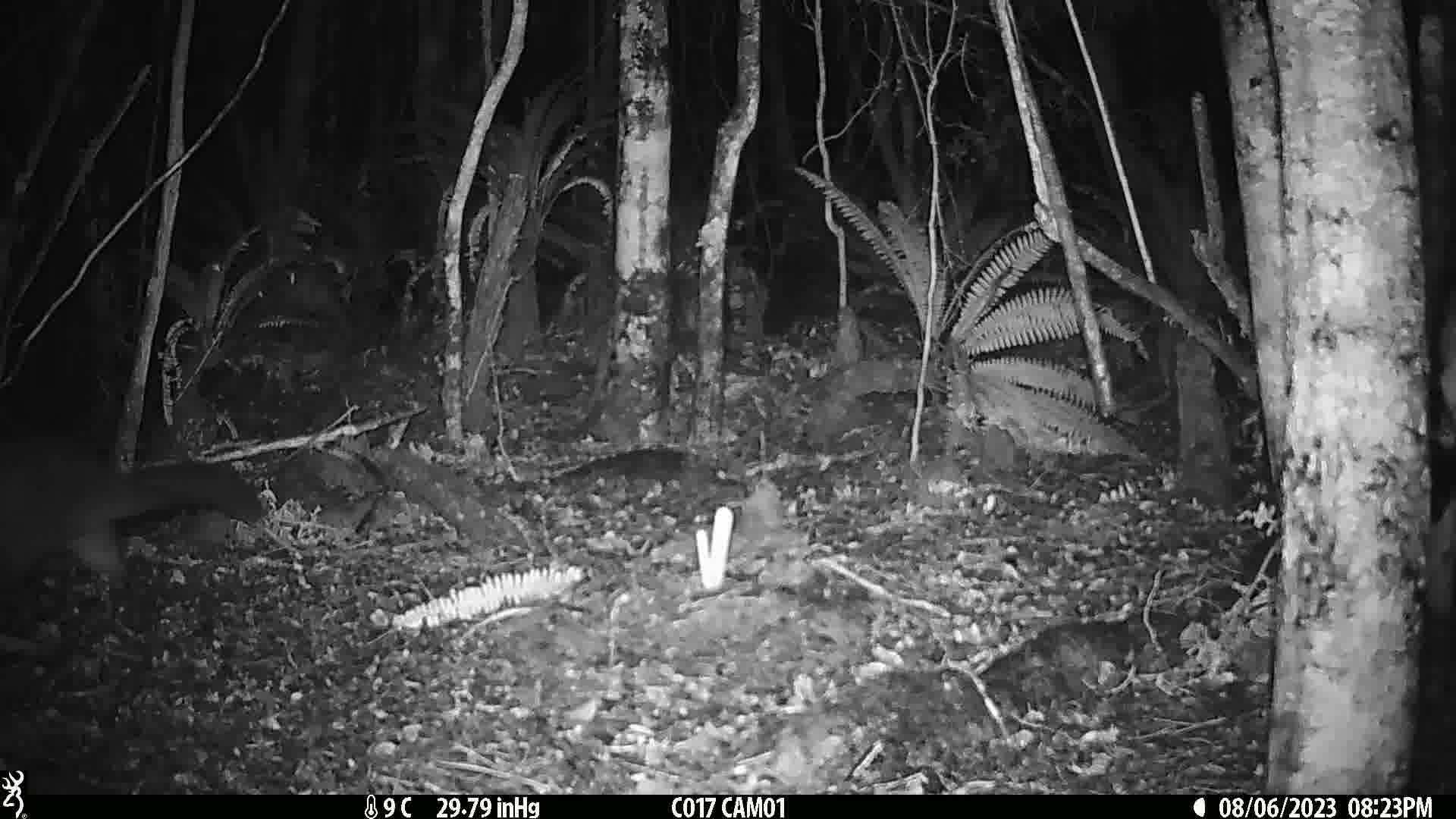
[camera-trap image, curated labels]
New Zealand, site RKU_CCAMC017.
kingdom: Animalia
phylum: Chordata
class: Mammalia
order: Diprotodontia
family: Phalangeridae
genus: Trichosurus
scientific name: Trichosurus vulpecula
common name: common brushtail possum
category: possum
Possum (common brushtail possum) (Trichosurus vulpecula).